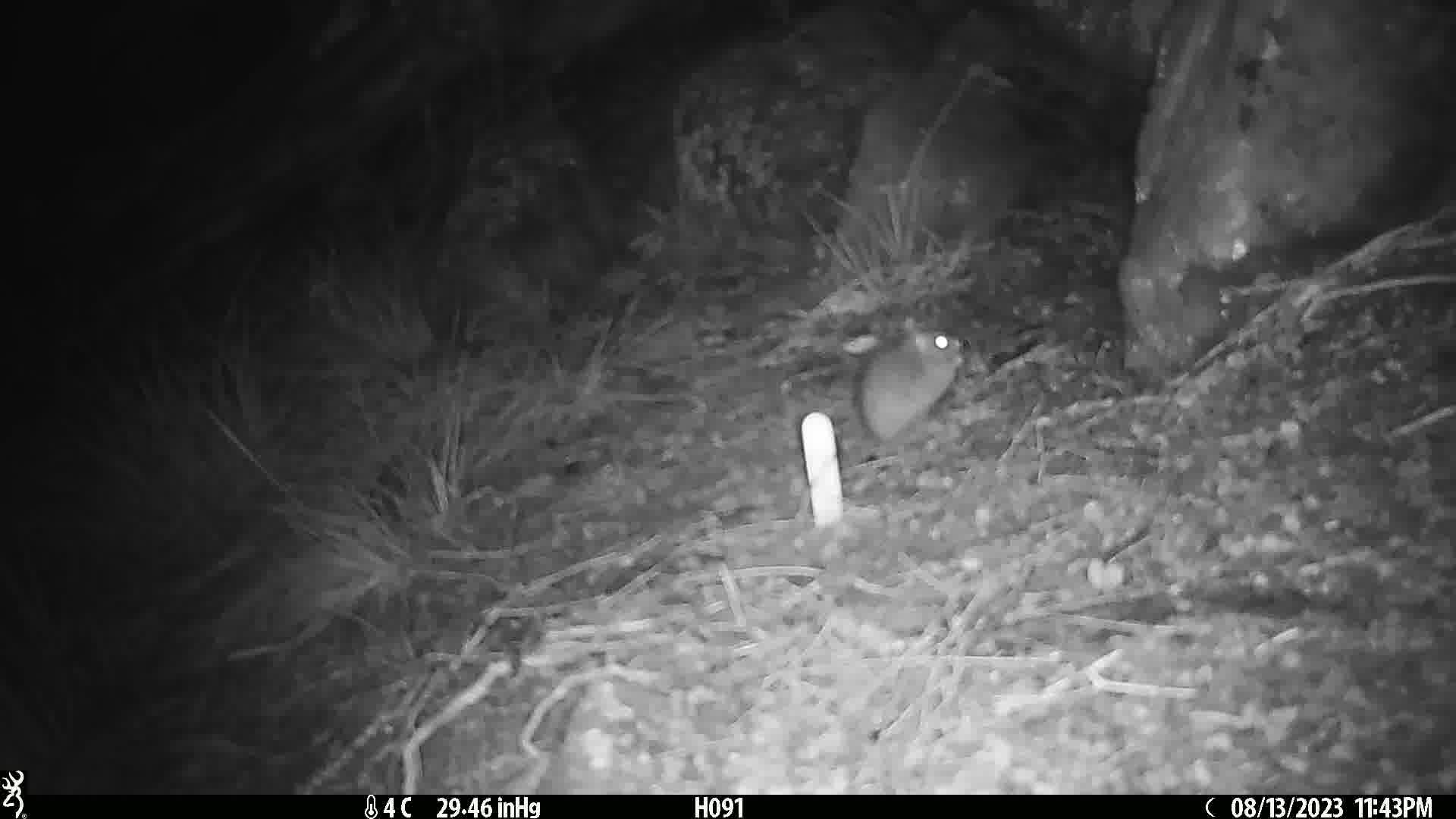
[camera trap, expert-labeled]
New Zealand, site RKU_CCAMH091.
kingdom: Animalia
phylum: Chordata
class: Mammalia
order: Rodentia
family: Muridae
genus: Rattus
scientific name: Rattus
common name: rat